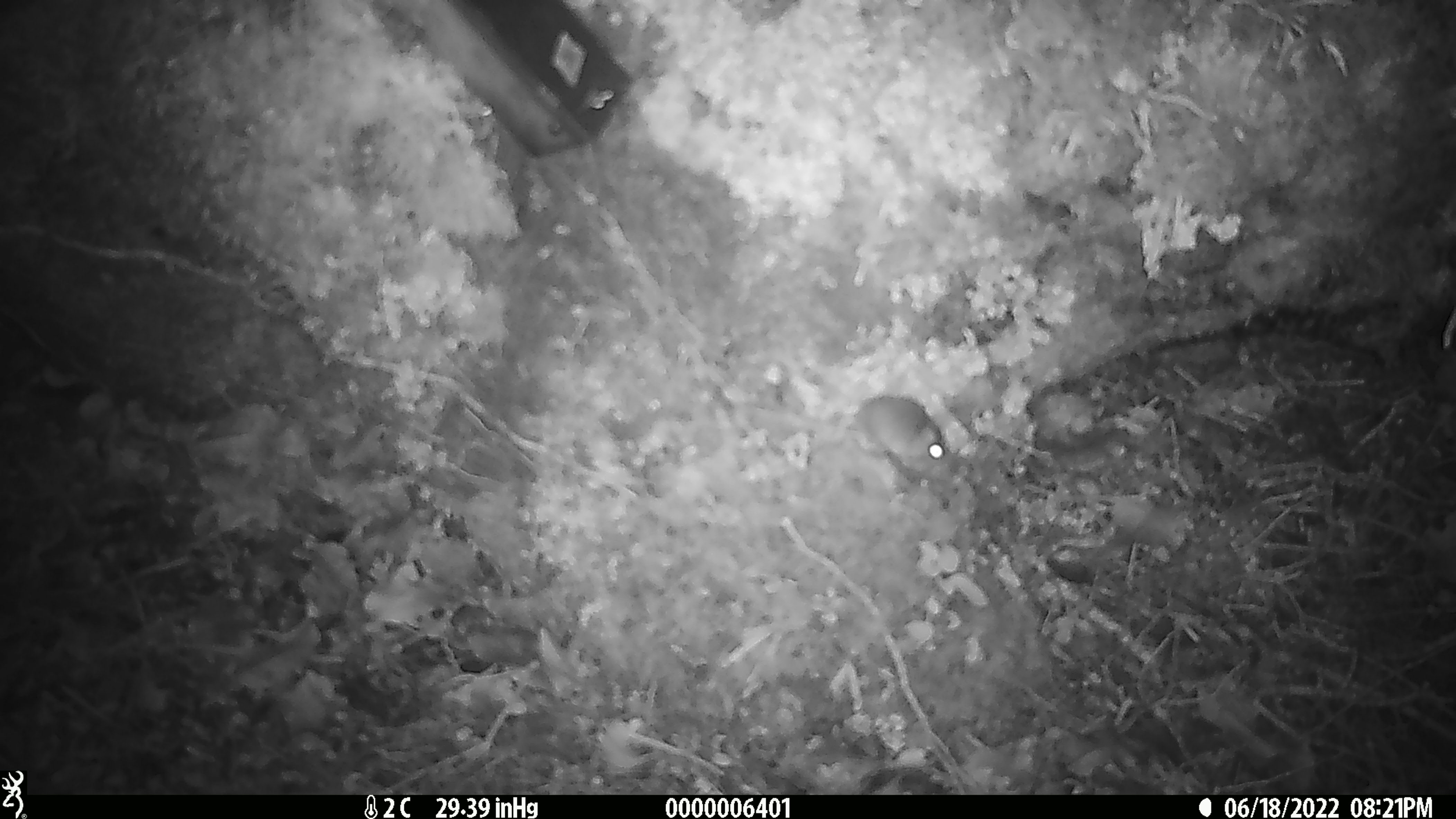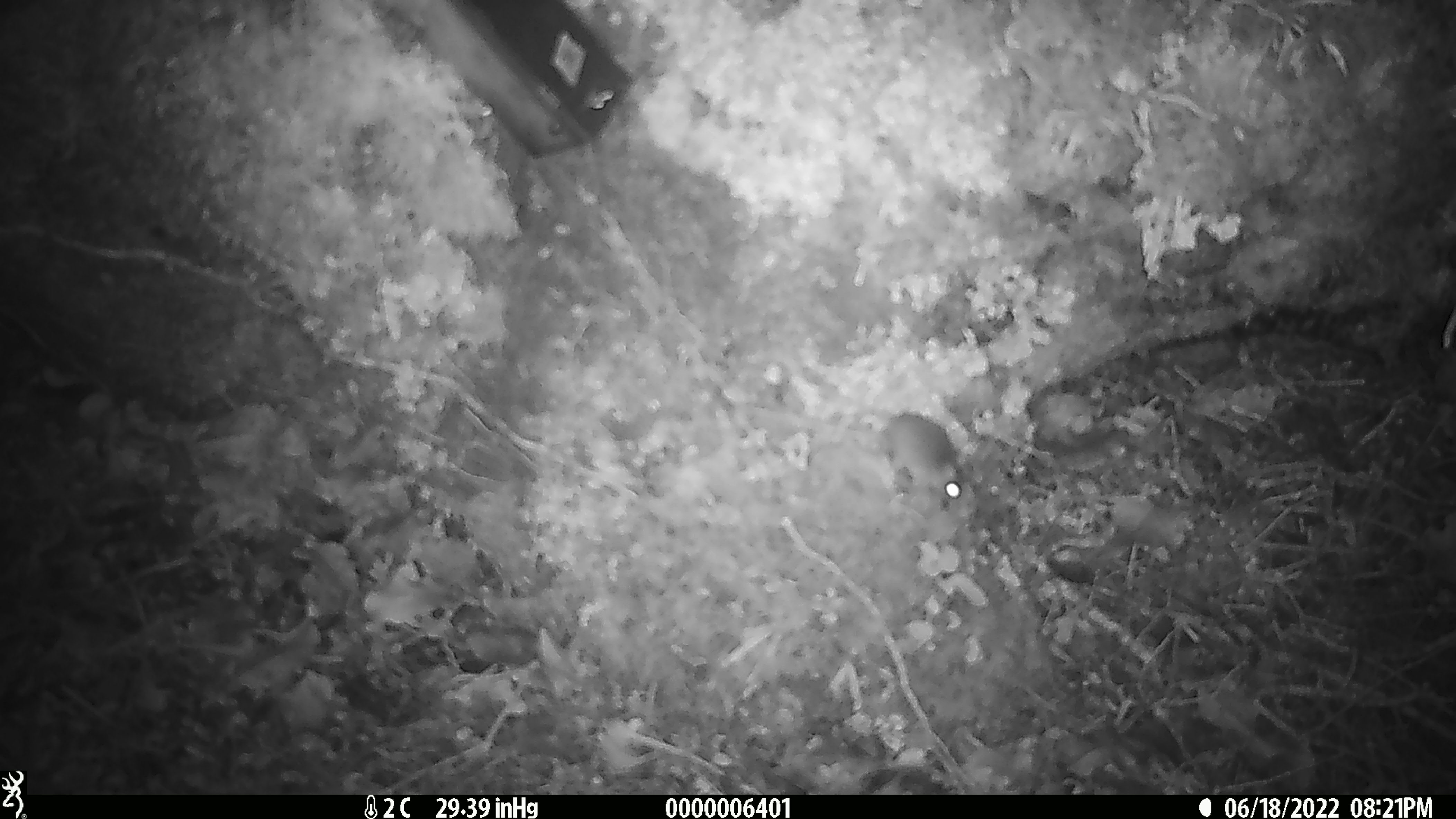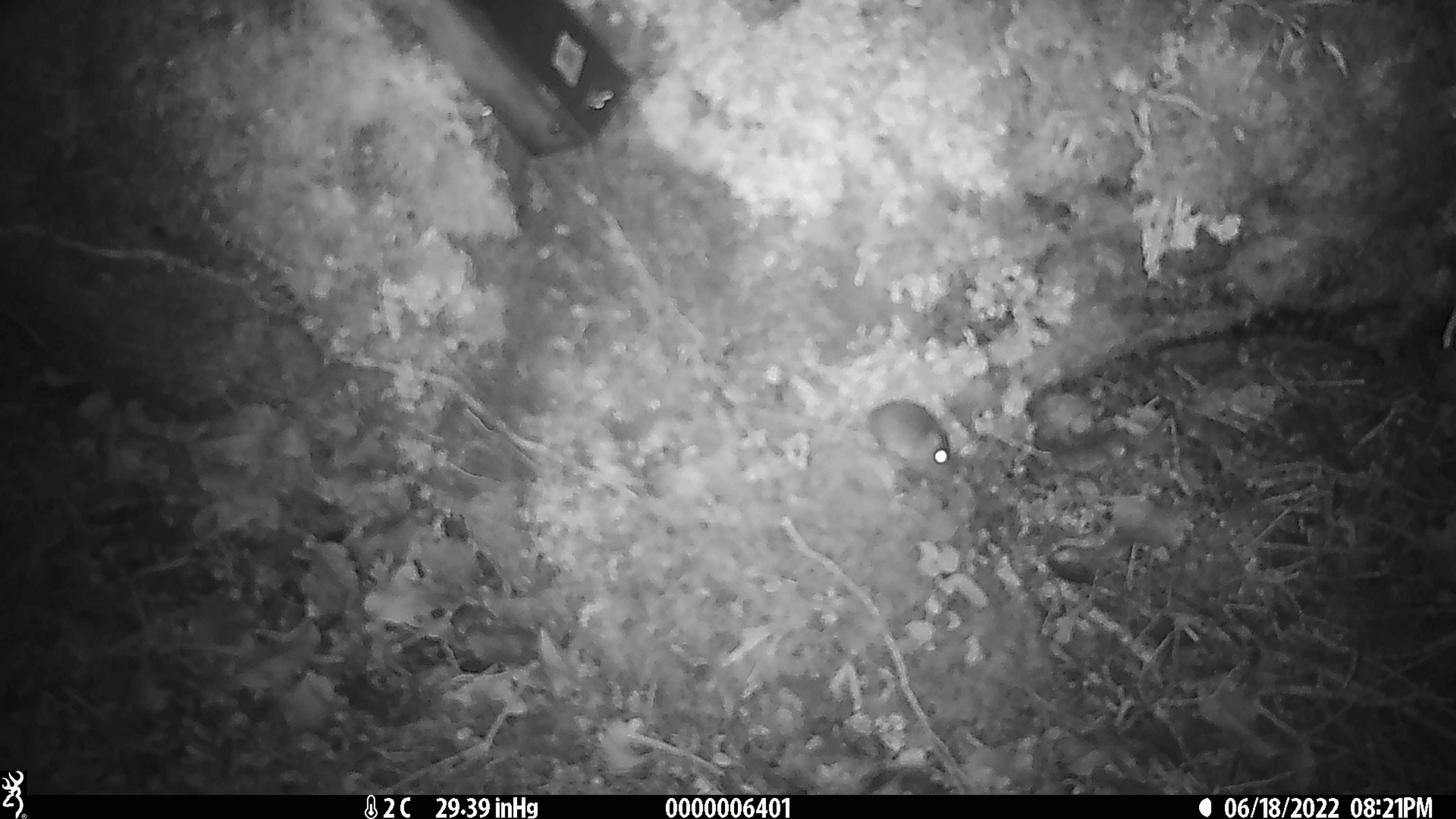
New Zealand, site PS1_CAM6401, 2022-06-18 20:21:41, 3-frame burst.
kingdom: Animalia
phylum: Chordata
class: Mammalia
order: Rodentia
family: Muridae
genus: Mus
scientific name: Mus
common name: mouse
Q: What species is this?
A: Mouse (Mus).